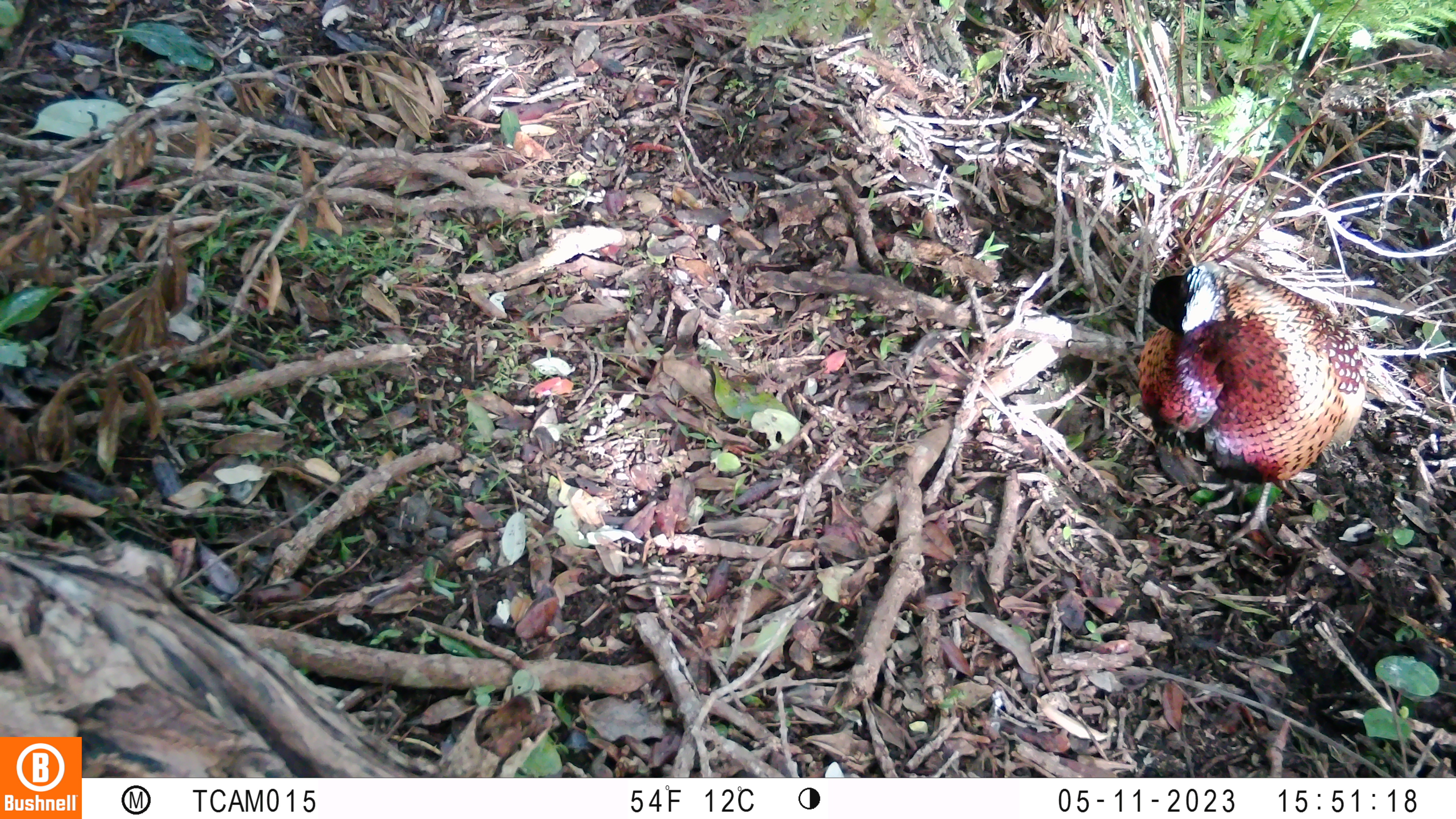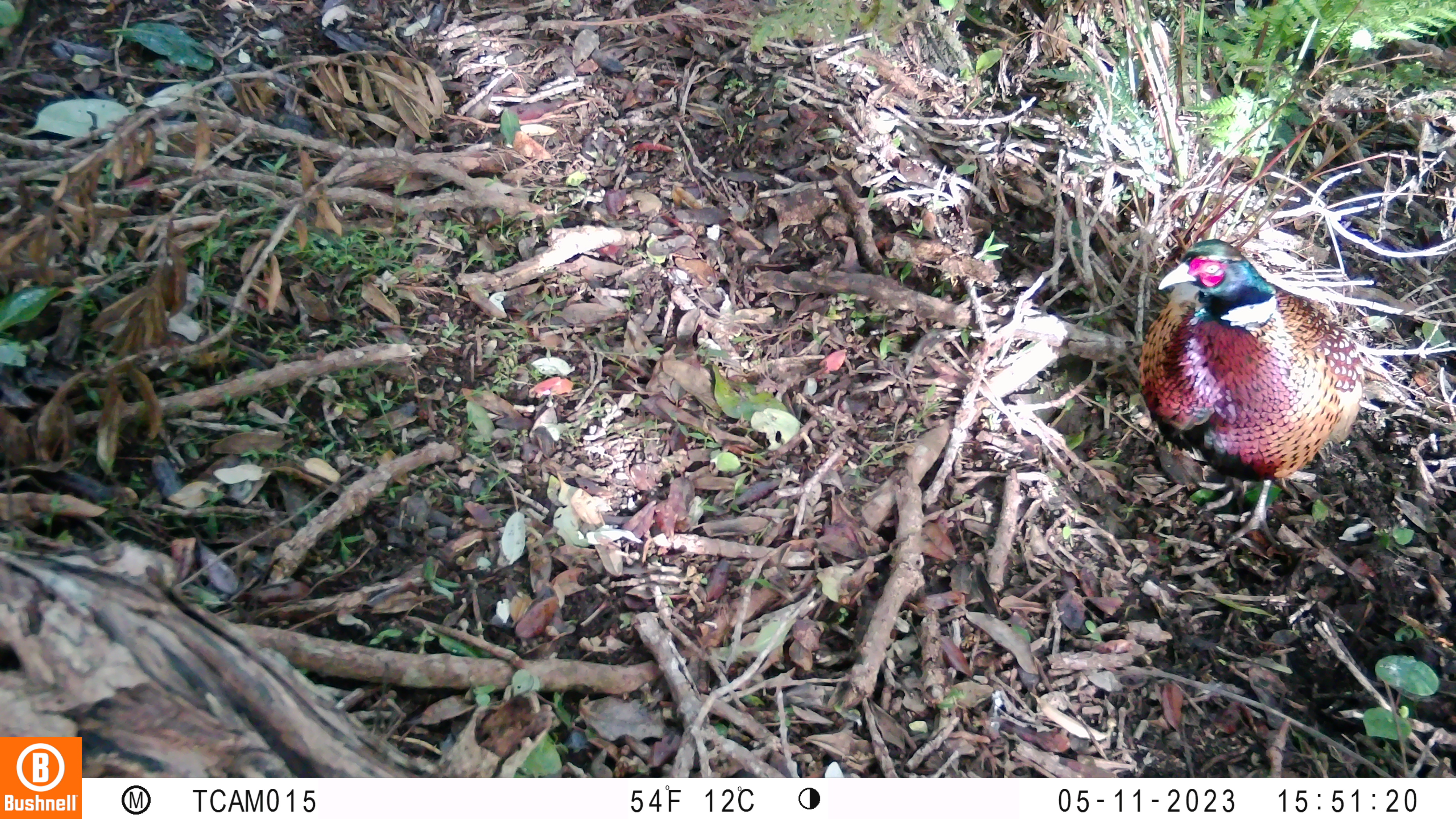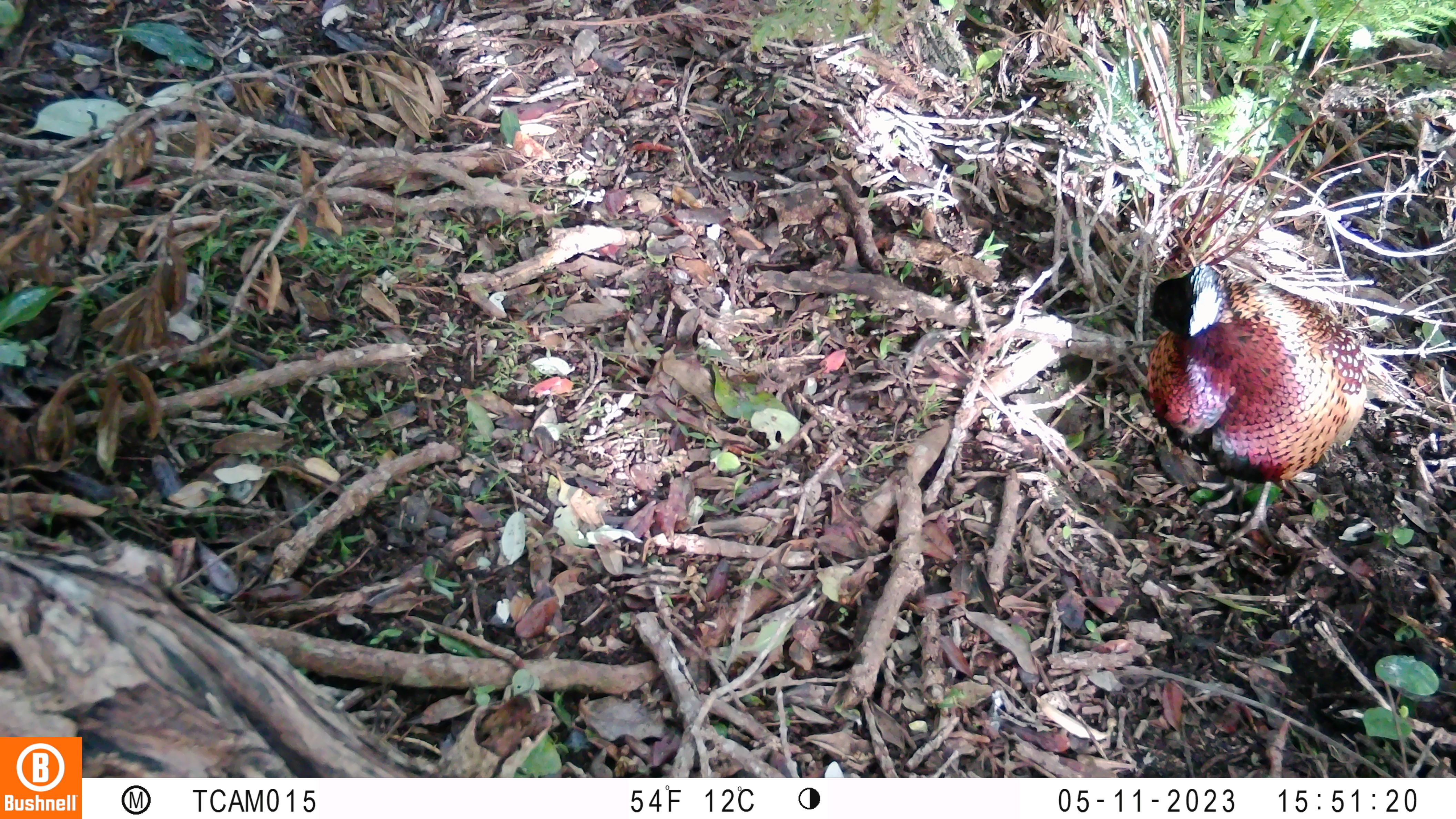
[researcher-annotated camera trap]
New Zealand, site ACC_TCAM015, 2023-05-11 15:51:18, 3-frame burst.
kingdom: Animalia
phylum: Chordata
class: Aves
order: Galliformes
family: Phasianidae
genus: Phasianus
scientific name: Phasianus colchicus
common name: common pheasant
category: pheasant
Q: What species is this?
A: Pheasant (common pheasant) (Phasianus colchicus).